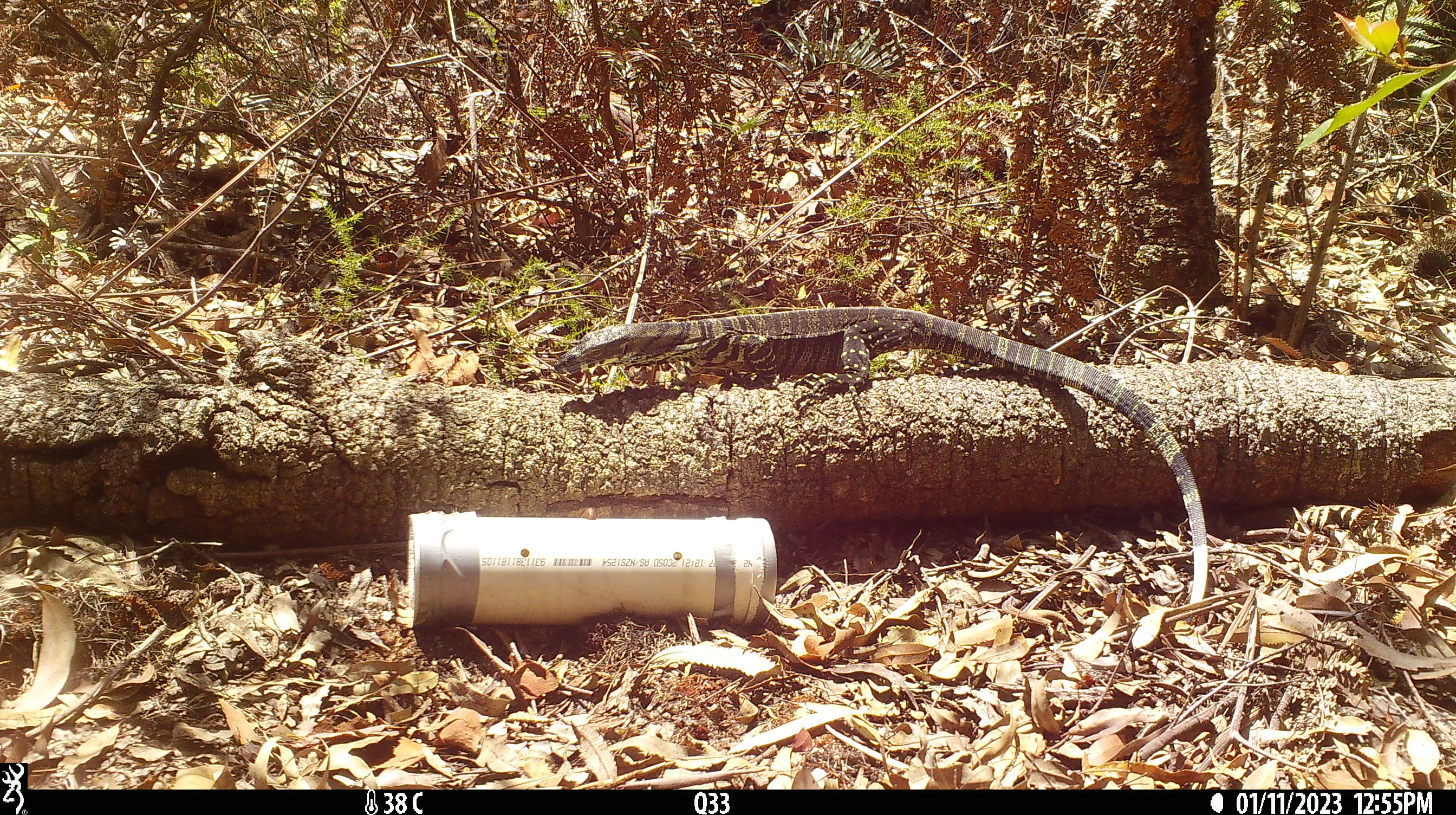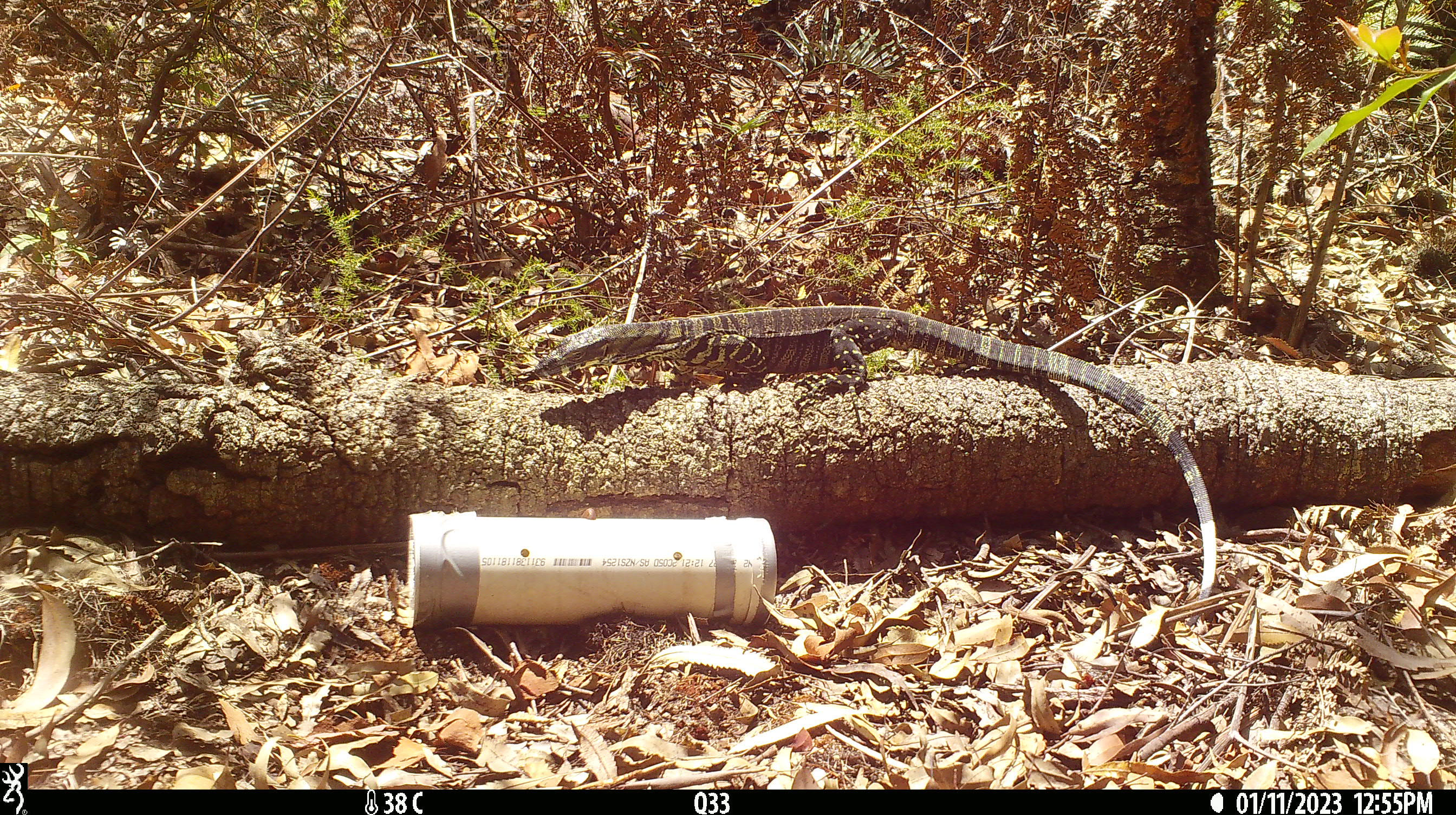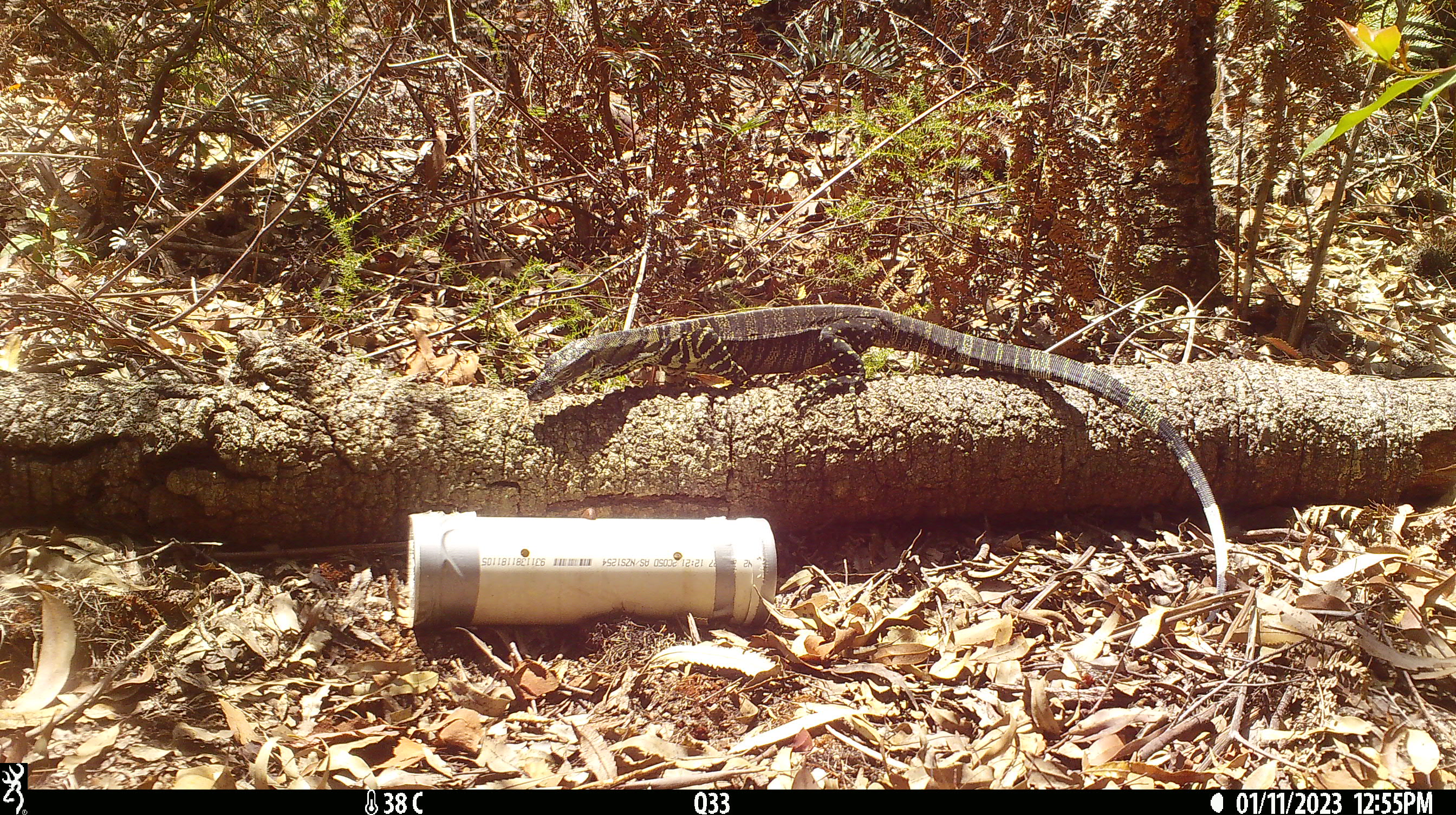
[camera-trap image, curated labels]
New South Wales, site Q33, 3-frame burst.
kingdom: Animalia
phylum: Chordata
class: Reptilia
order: Squamata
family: Varanidae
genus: Varanus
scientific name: Varanus varius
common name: lace monitor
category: goanna